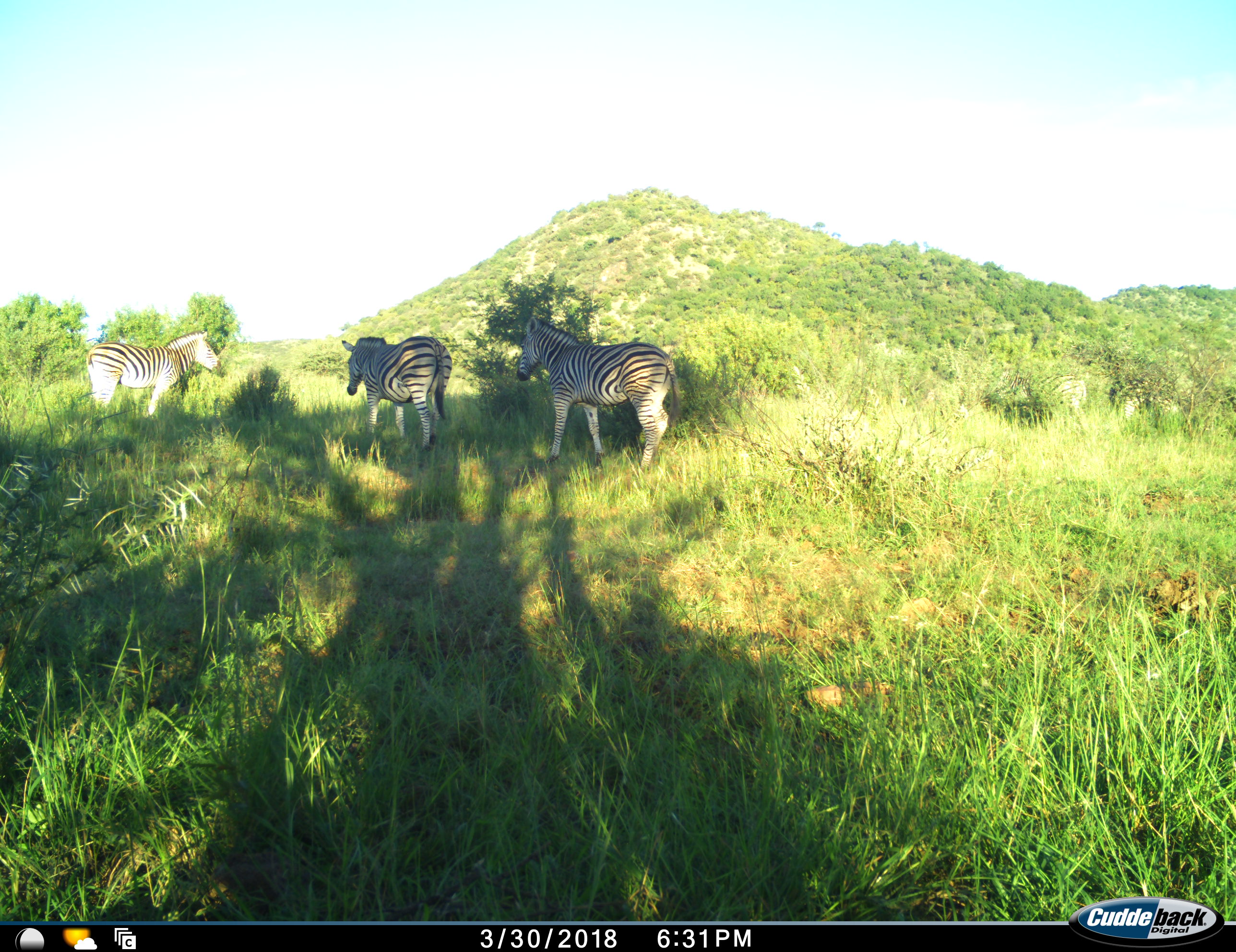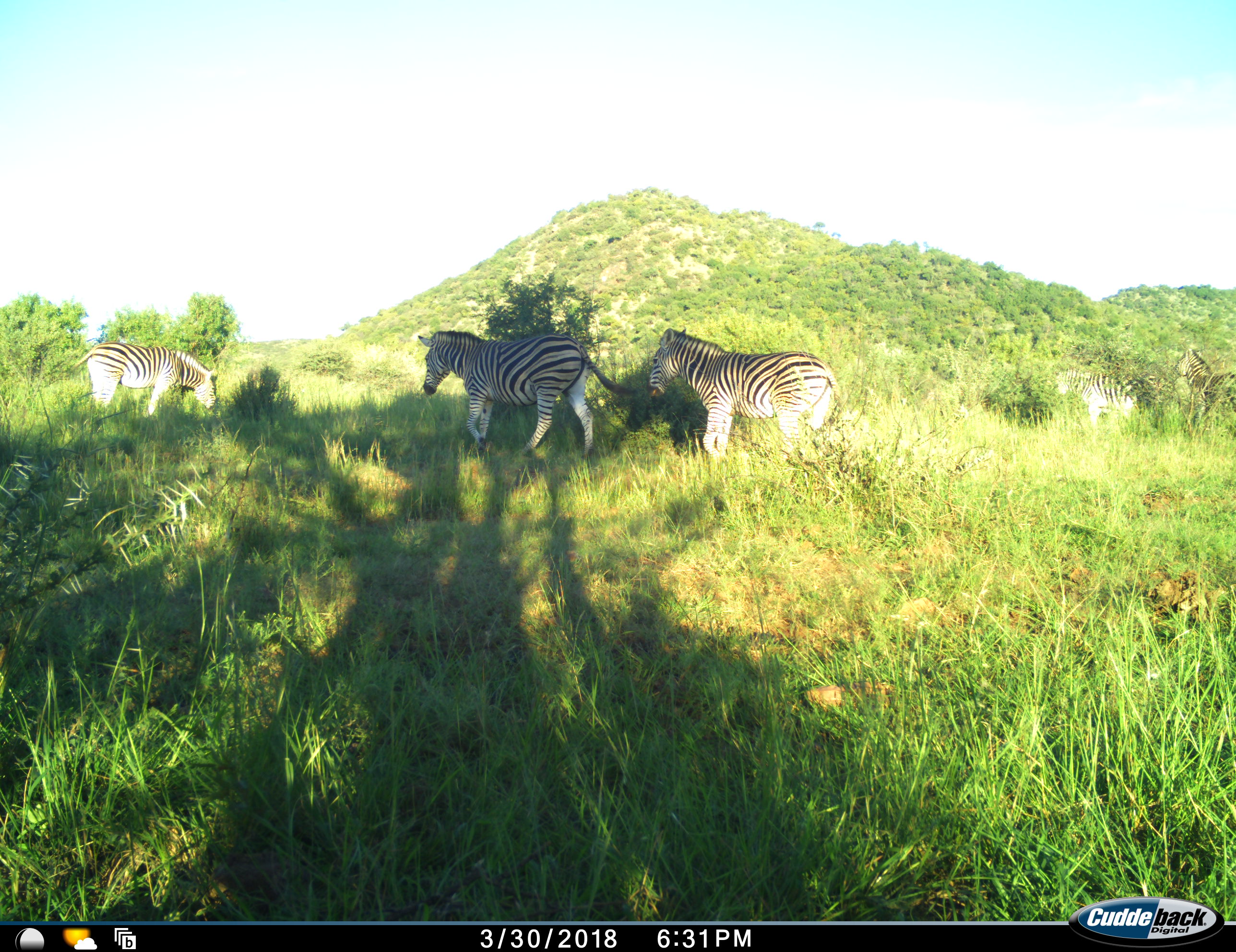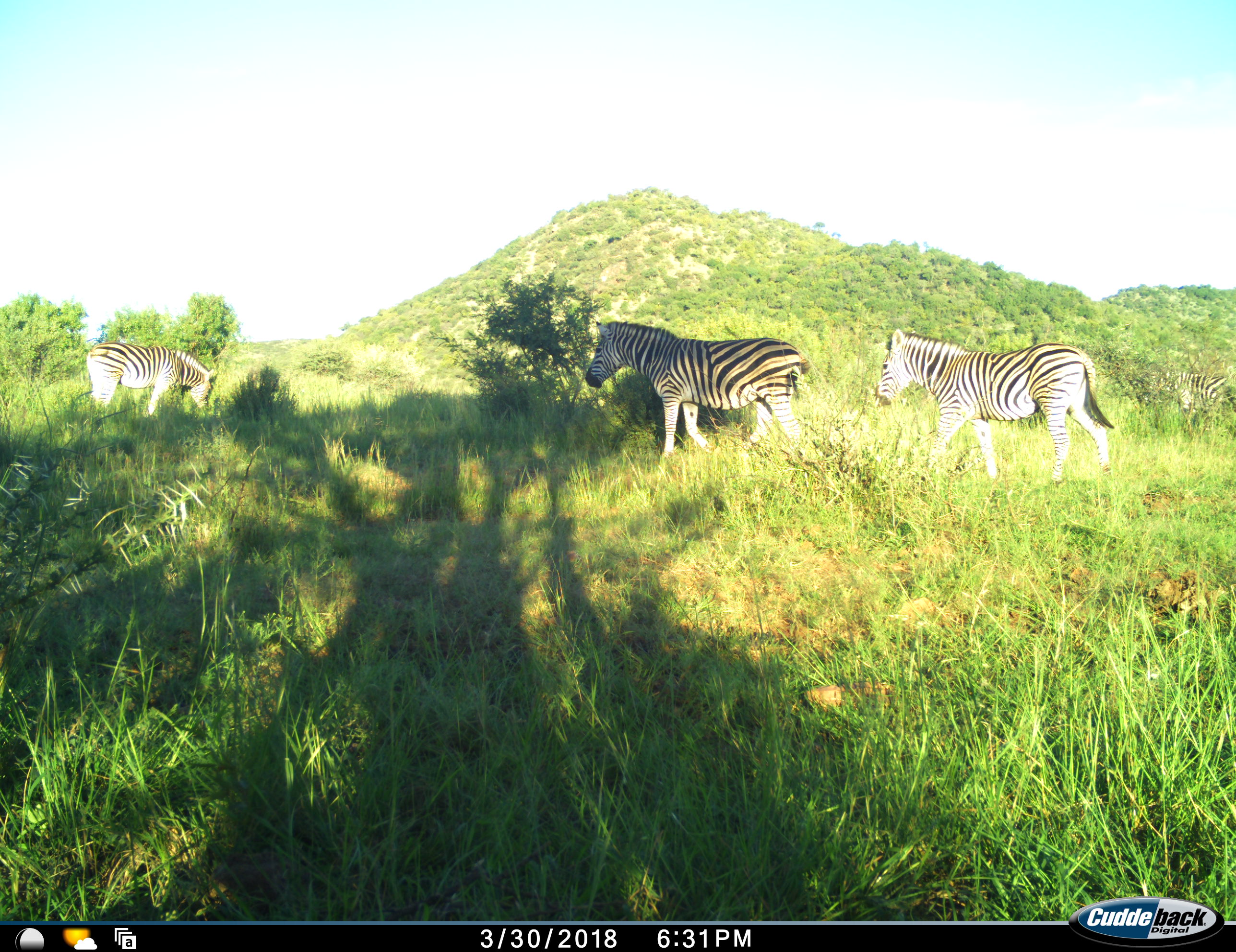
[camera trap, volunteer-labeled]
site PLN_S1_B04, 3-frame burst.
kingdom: Animalia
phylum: Chordata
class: Mammalia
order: Perissodactyla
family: Equidae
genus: Equus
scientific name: Equus quagga burchellii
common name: burchell's zebra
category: zebraburchells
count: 5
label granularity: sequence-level